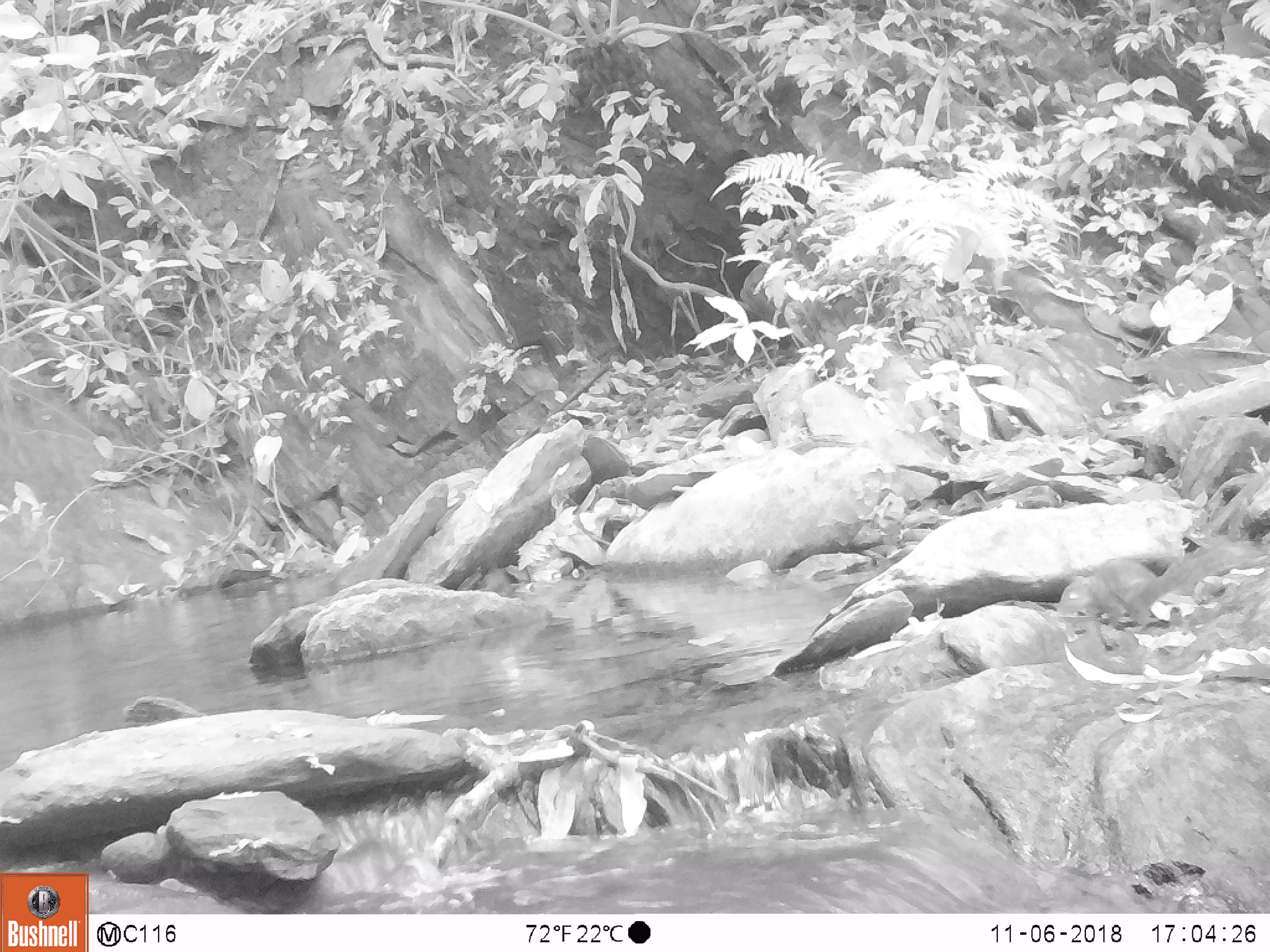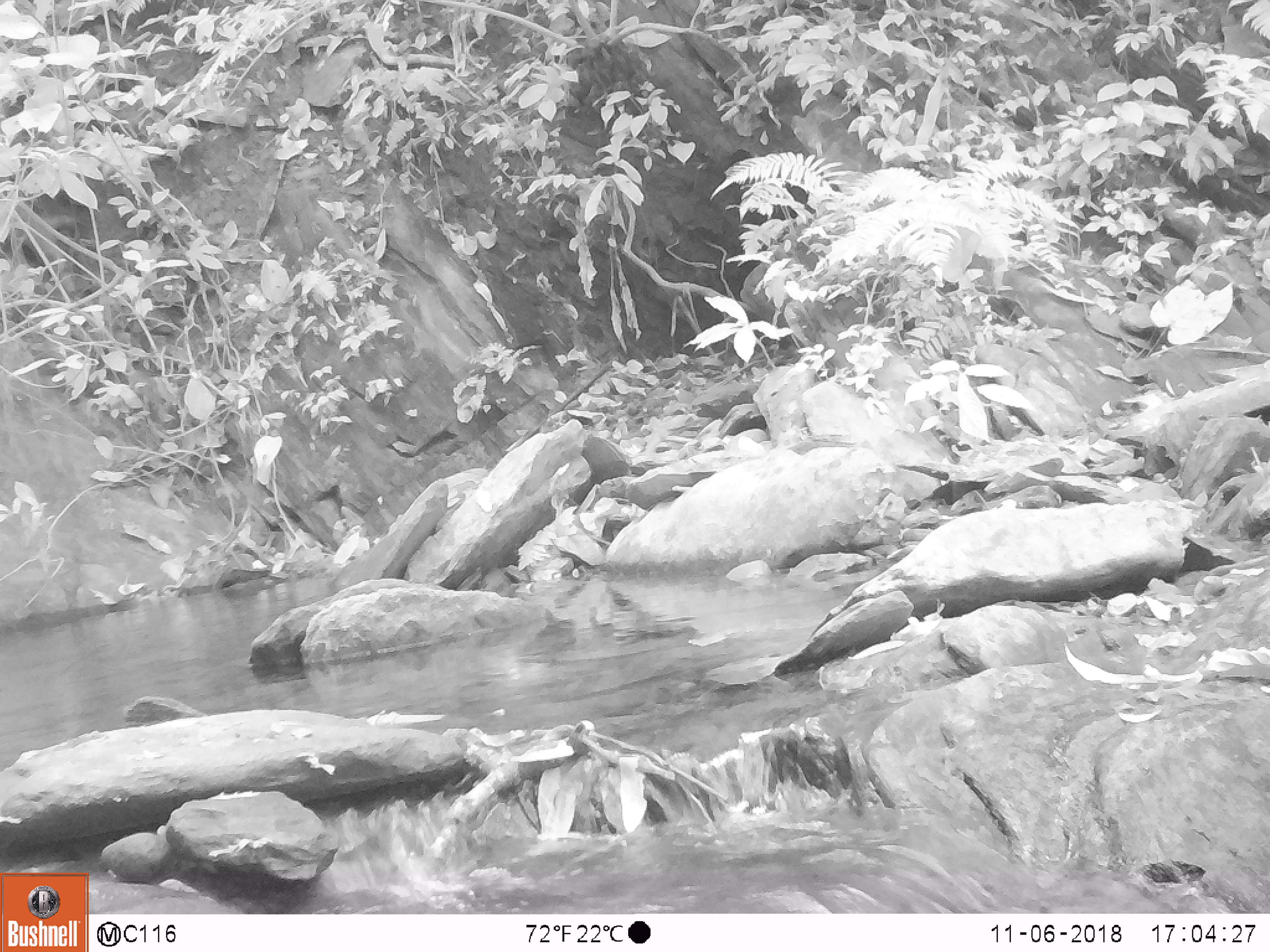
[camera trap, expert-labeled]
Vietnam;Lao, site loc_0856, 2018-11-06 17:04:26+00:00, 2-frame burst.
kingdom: Animalia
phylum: Chordata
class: Mammalia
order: Rodentia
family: Sciuridae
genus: Dremomys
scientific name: Dremomys rufigenis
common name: red-cheeked squirrel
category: red cheeked squirrel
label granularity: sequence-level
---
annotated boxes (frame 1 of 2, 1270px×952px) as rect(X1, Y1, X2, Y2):
red cheeked squirrel: rect(1056, 536, 1259, 639)